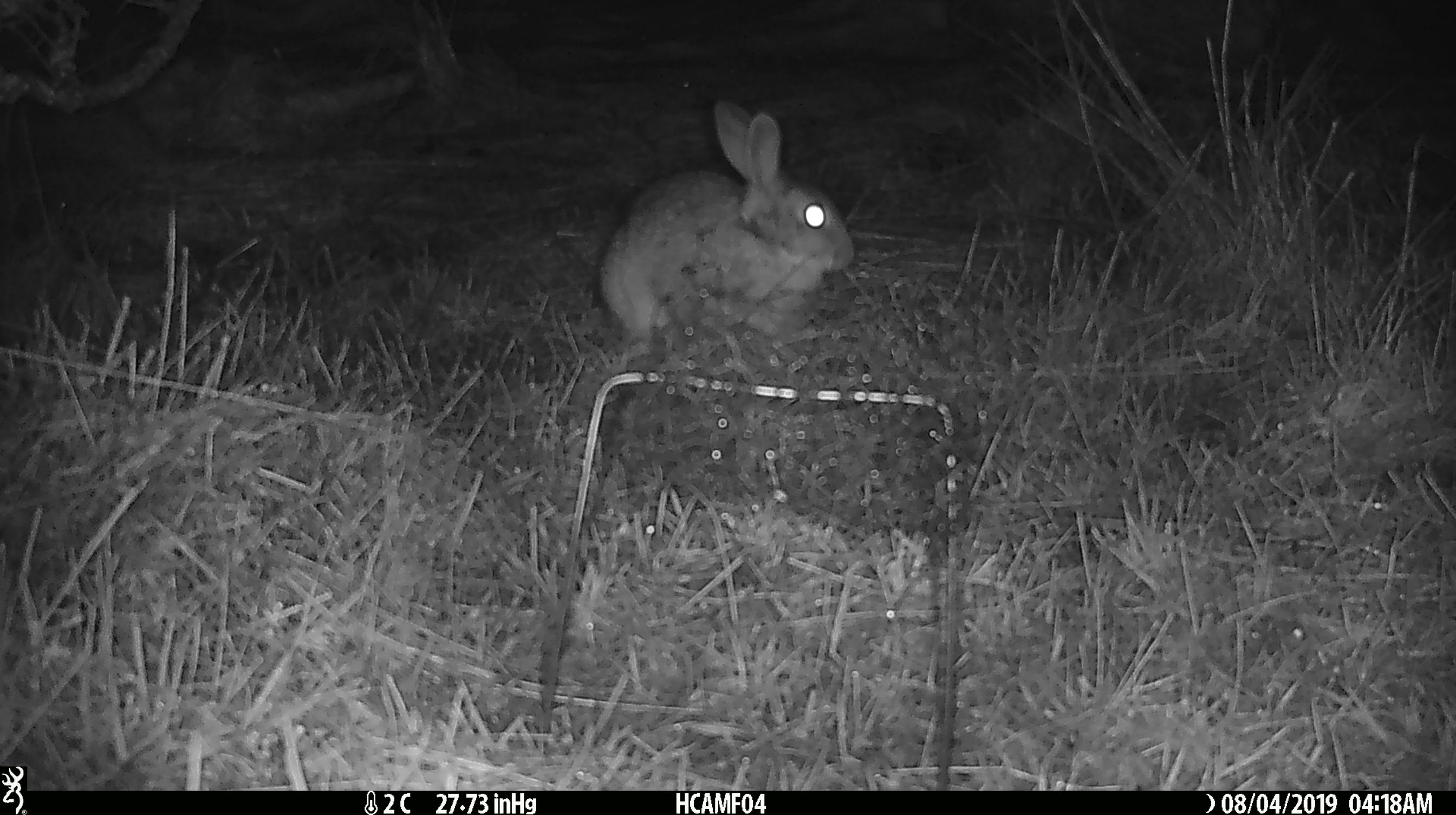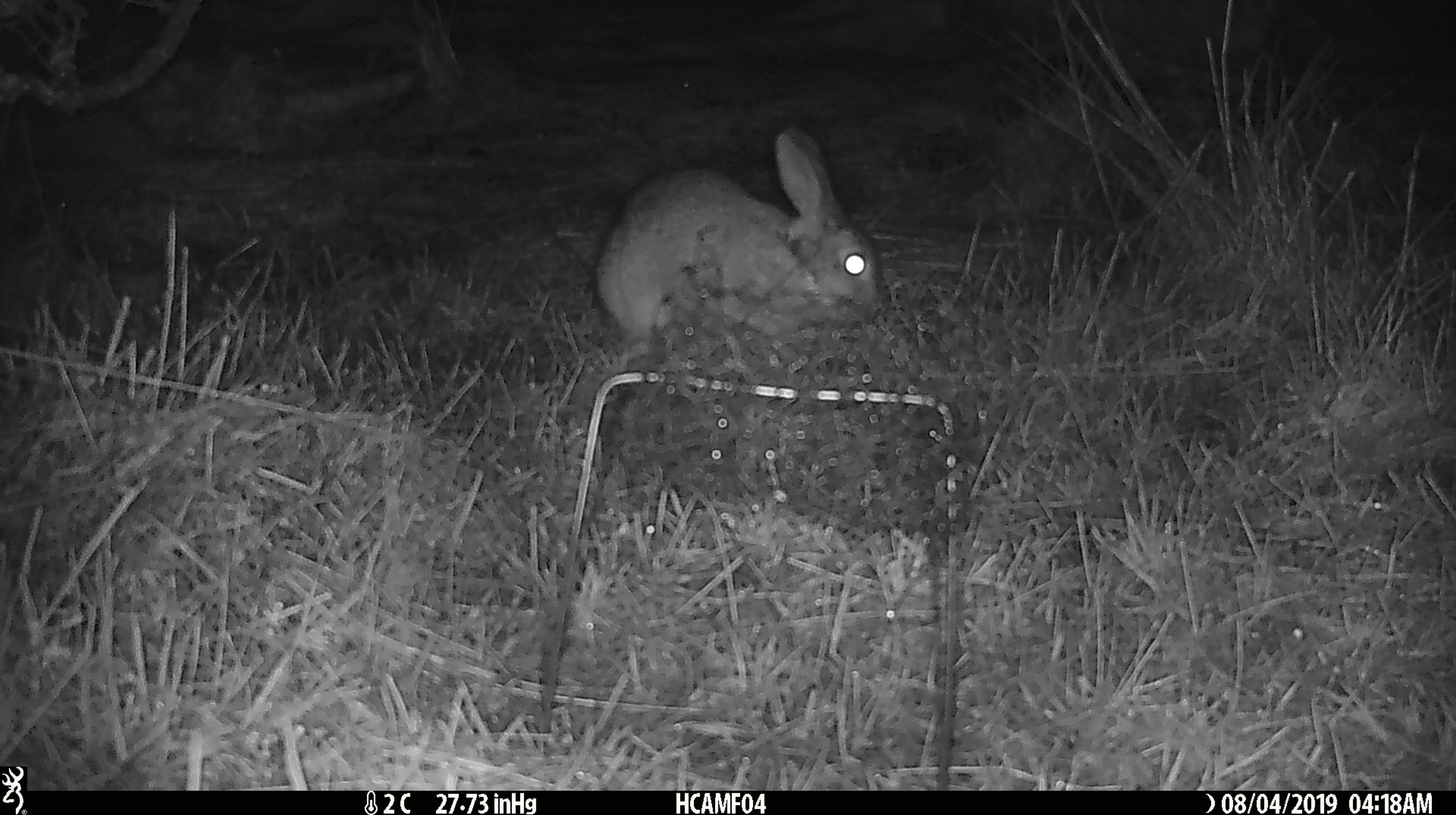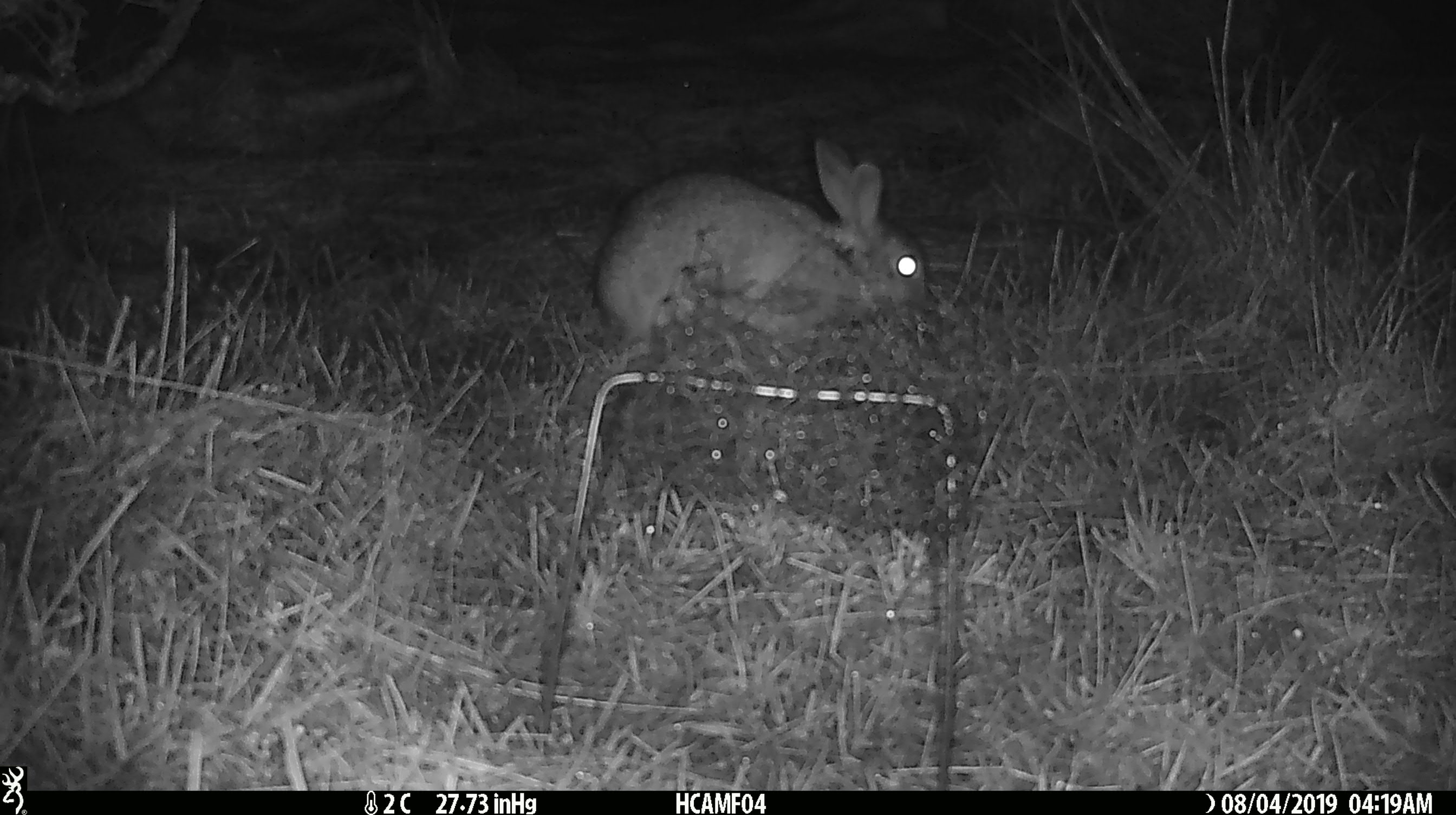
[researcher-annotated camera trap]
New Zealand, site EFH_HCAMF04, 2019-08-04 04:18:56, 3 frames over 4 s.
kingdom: Animalia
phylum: Chordata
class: Mammalia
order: Lagomorpha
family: Leporidae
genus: Lepus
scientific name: Lepus europaeus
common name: brown hare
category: hare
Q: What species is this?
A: Hare (brown hare) (Lepus europaeus).